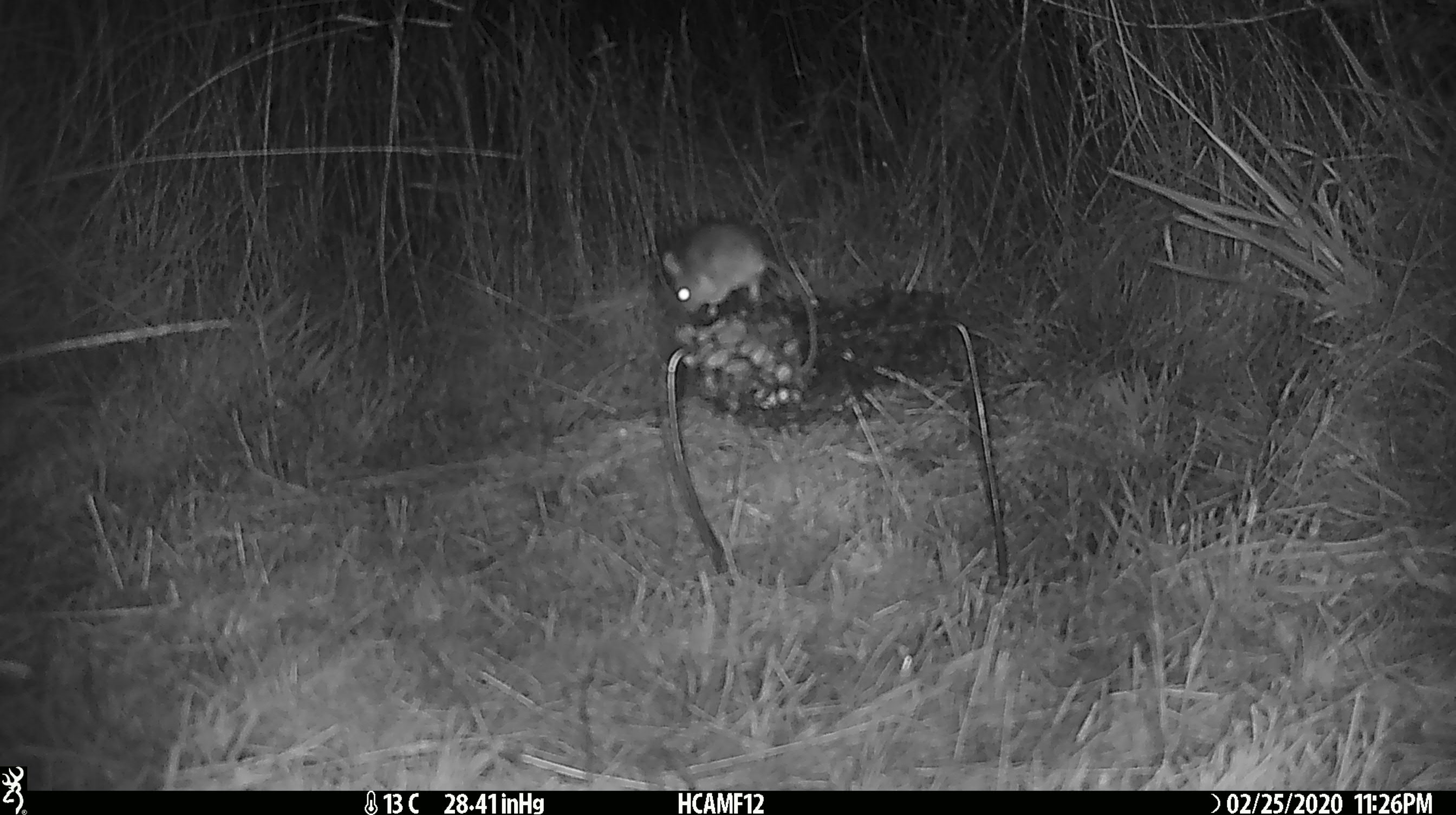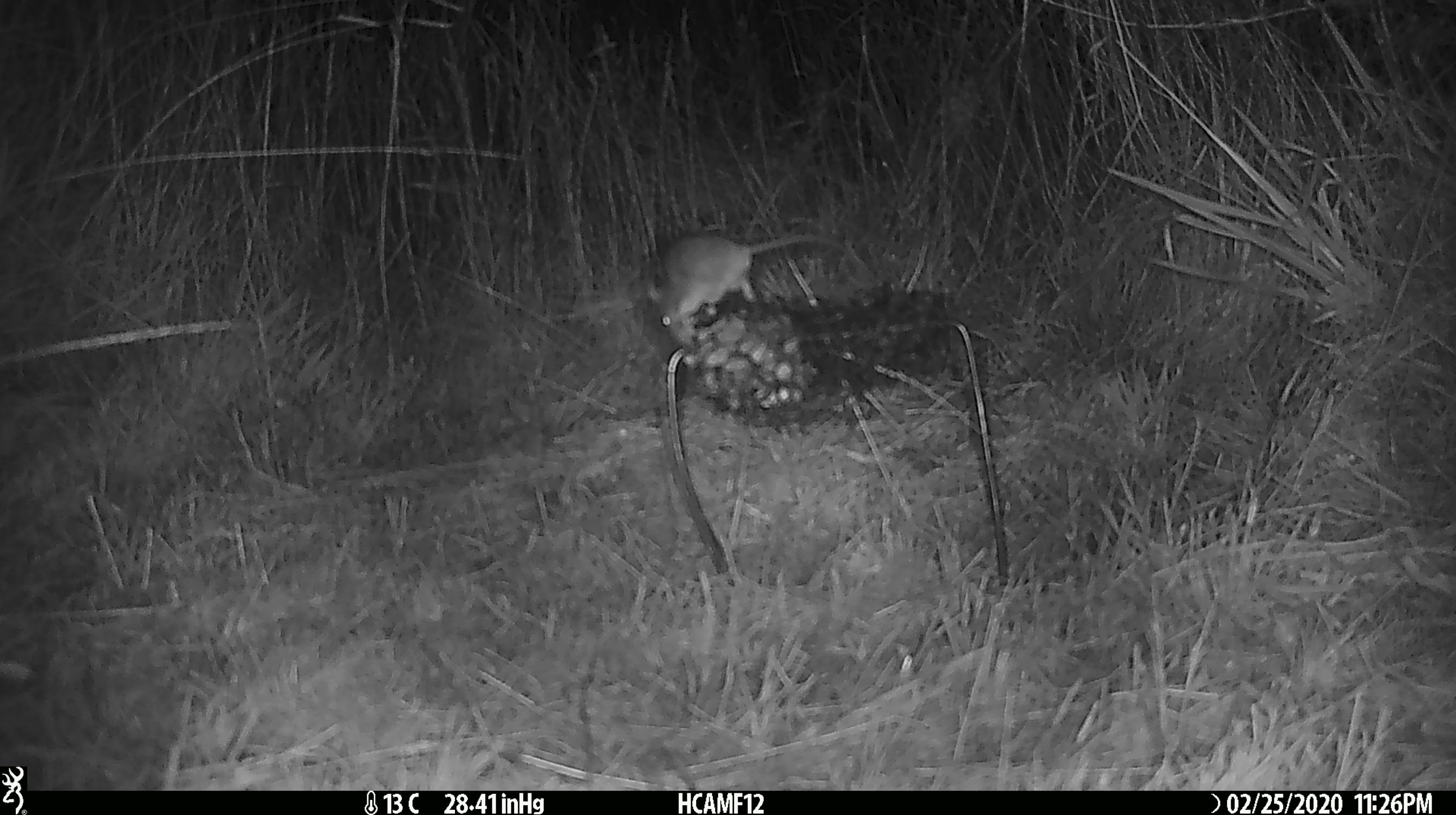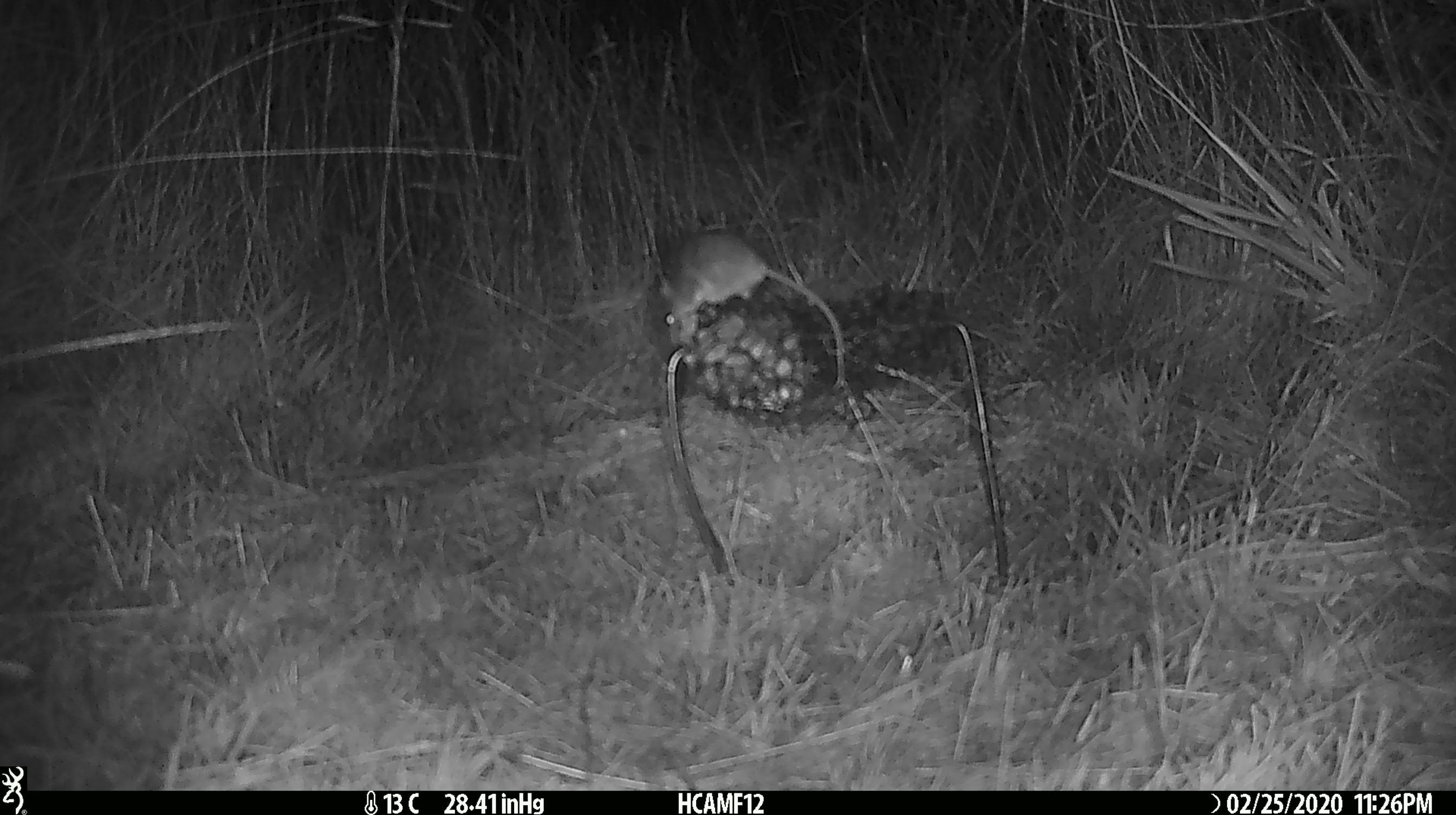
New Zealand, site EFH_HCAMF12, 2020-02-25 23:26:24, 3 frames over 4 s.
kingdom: Animalia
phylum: Chordata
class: Mammalia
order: Rodentia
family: Muridae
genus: Mus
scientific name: Mus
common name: mouse